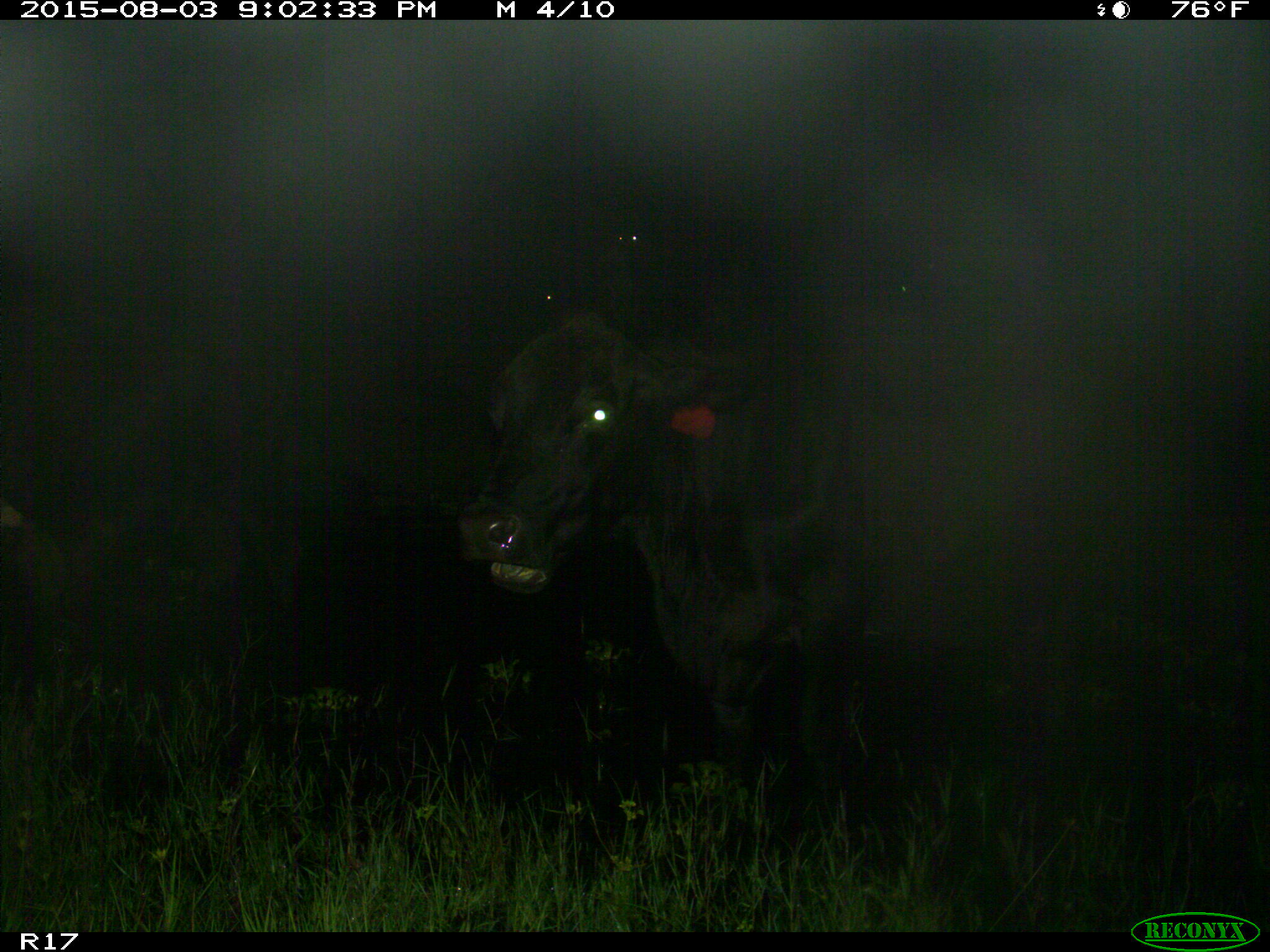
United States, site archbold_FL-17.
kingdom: Animalia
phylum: Chordata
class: Mammalia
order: Artiodactyla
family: Bovidae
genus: Bos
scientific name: Bos taurus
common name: domestic cow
Bos taurus (domestic cow).